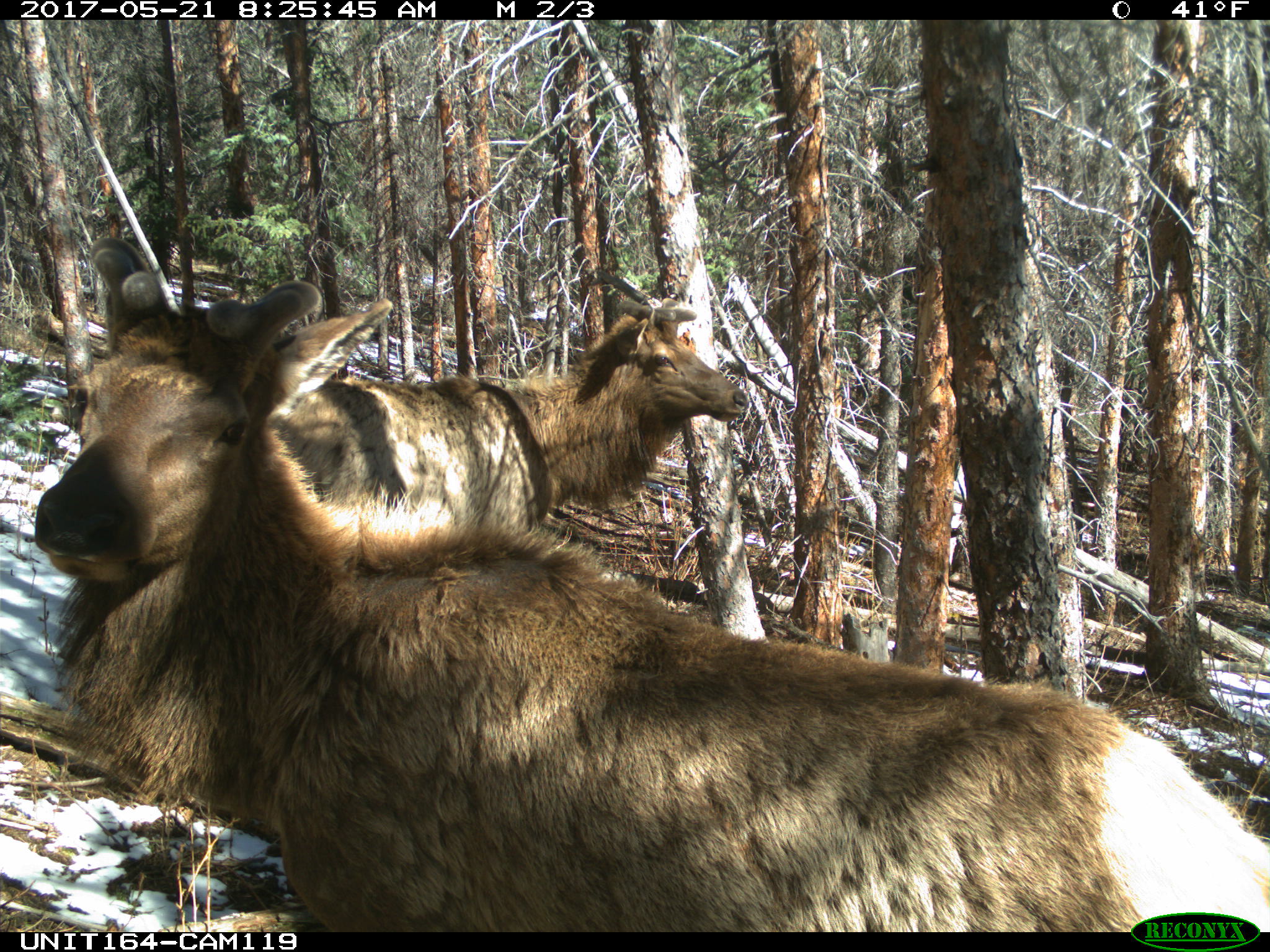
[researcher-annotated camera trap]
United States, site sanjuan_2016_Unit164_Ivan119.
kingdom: Animalia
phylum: Chordata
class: Mammalia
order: Artiodactyla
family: Cervidae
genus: Cervus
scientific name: Cervus elaphus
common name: red deer